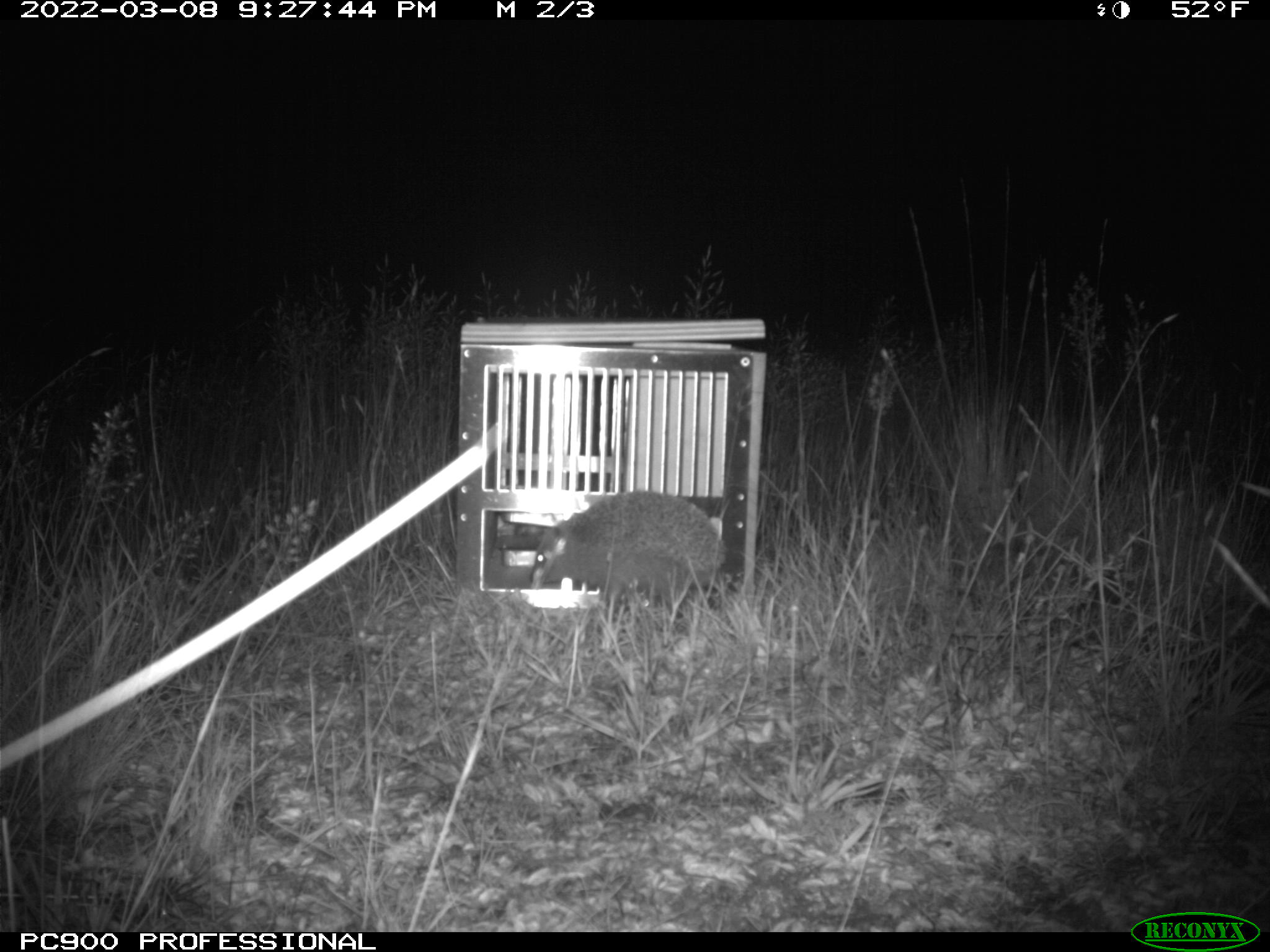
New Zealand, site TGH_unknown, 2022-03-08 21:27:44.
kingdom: Animalia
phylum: Chordata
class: Mammalia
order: Eulipotyphla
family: Erinaceidae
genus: Erinaceus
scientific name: Erinaceus europaeus europaeus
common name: european hedgehog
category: hedgehog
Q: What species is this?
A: Hedgehog (european hedgehog) (Erinaceus europaeus europaeus).